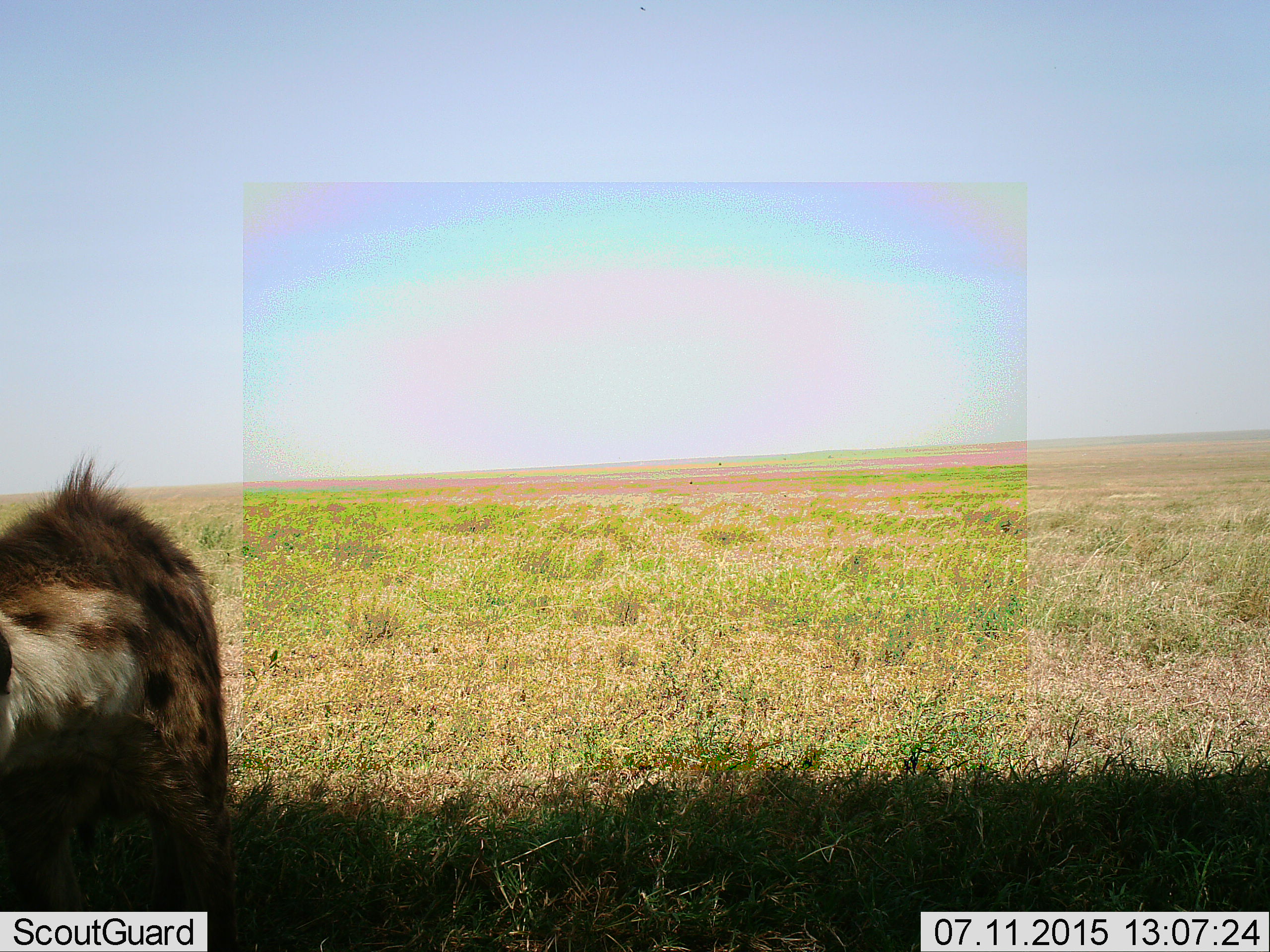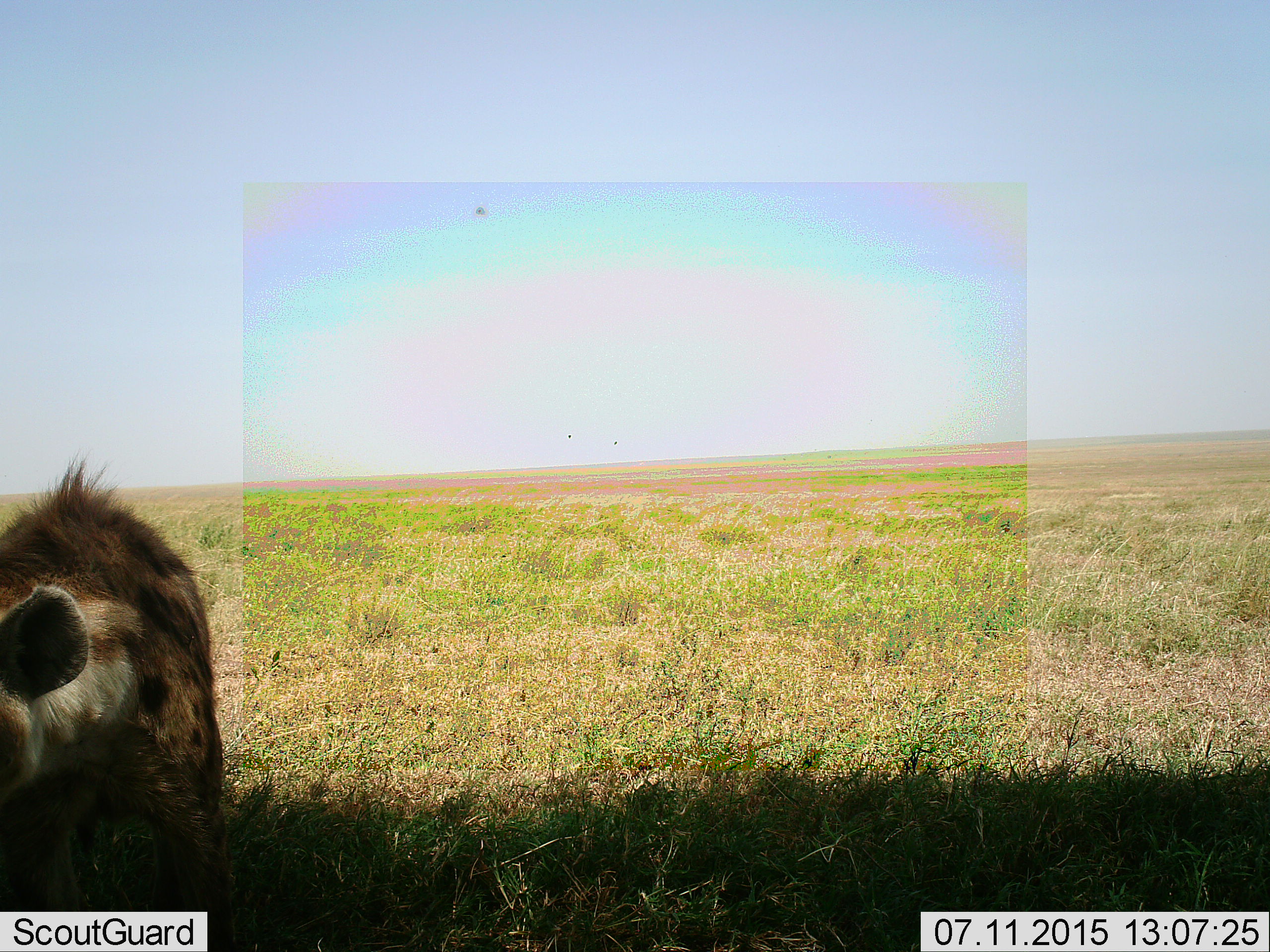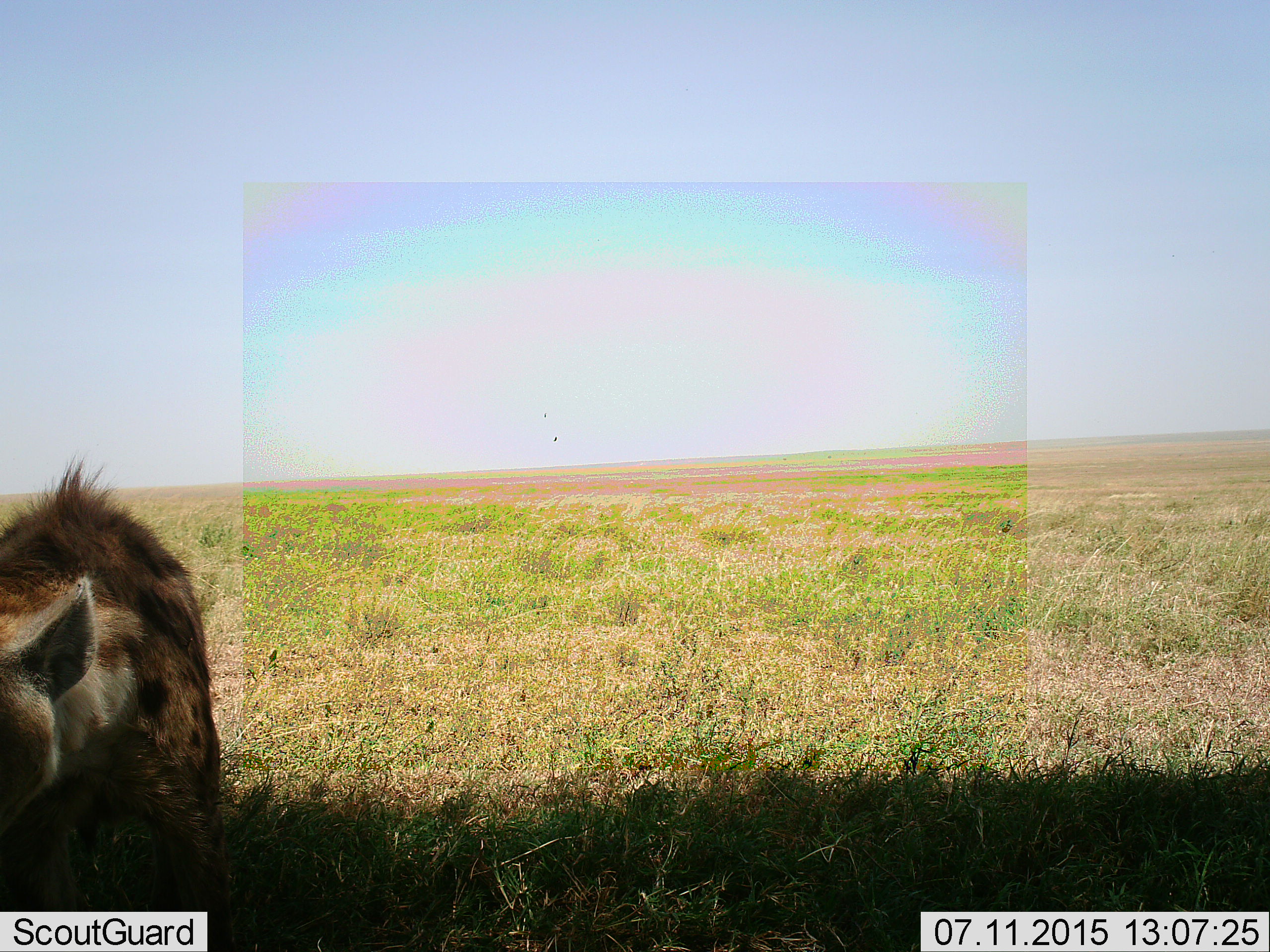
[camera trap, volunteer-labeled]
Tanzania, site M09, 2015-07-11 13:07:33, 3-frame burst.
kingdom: Animalia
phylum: Chordata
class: Mammalia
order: Carnivora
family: Hyaenidae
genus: Crocuta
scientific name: Crocuta crocuta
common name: spotted hyena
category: hyenaspotted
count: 1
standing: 78%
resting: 0%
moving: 11%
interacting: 0%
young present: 0%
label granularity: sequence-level